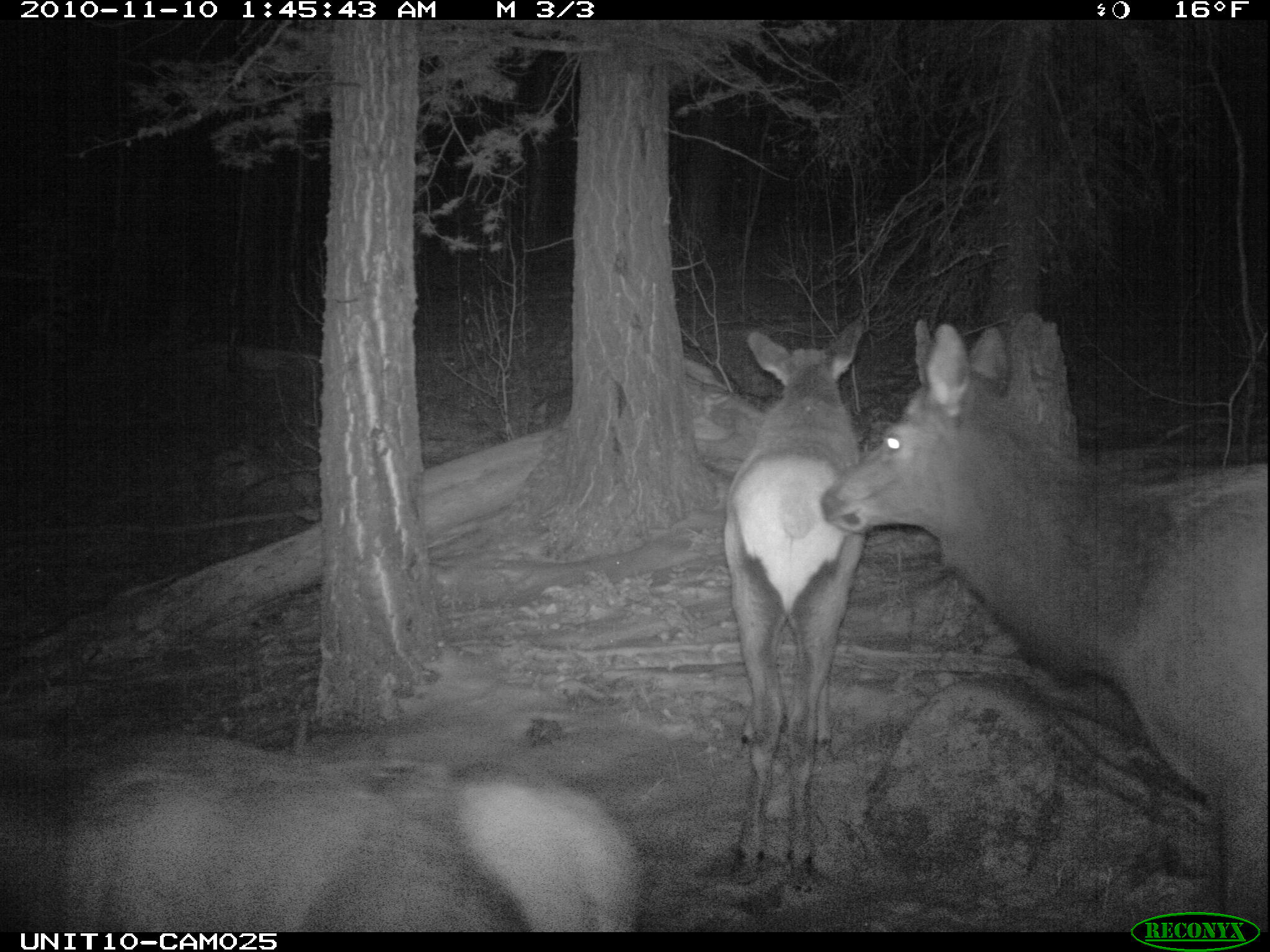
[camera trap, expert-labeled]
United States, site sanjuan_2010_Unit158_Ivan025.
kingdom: Animalia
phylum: Chordata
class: Mammalia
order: Artiodactyla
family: Cervidae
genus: Cervus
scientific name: Cervus elaphus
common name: red deer